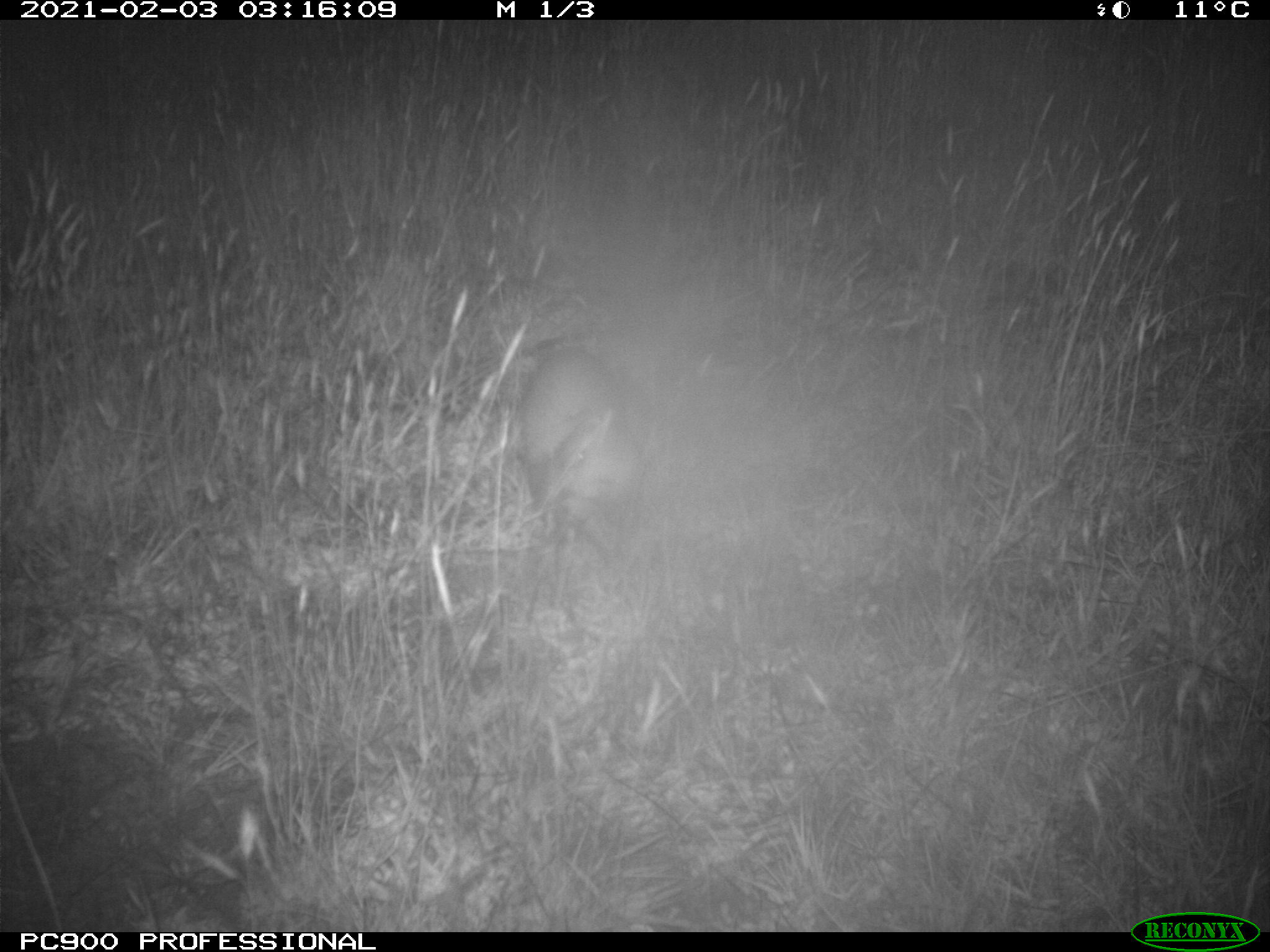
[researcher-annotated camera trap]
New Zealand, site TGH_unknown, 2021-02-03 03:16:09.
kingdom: Animalia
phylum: Chordata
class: Mammalia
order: Carnivora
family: Mustelidae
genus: Mustela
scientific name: Mustela furo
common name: ferret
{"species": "ferret (Mustela furo)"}